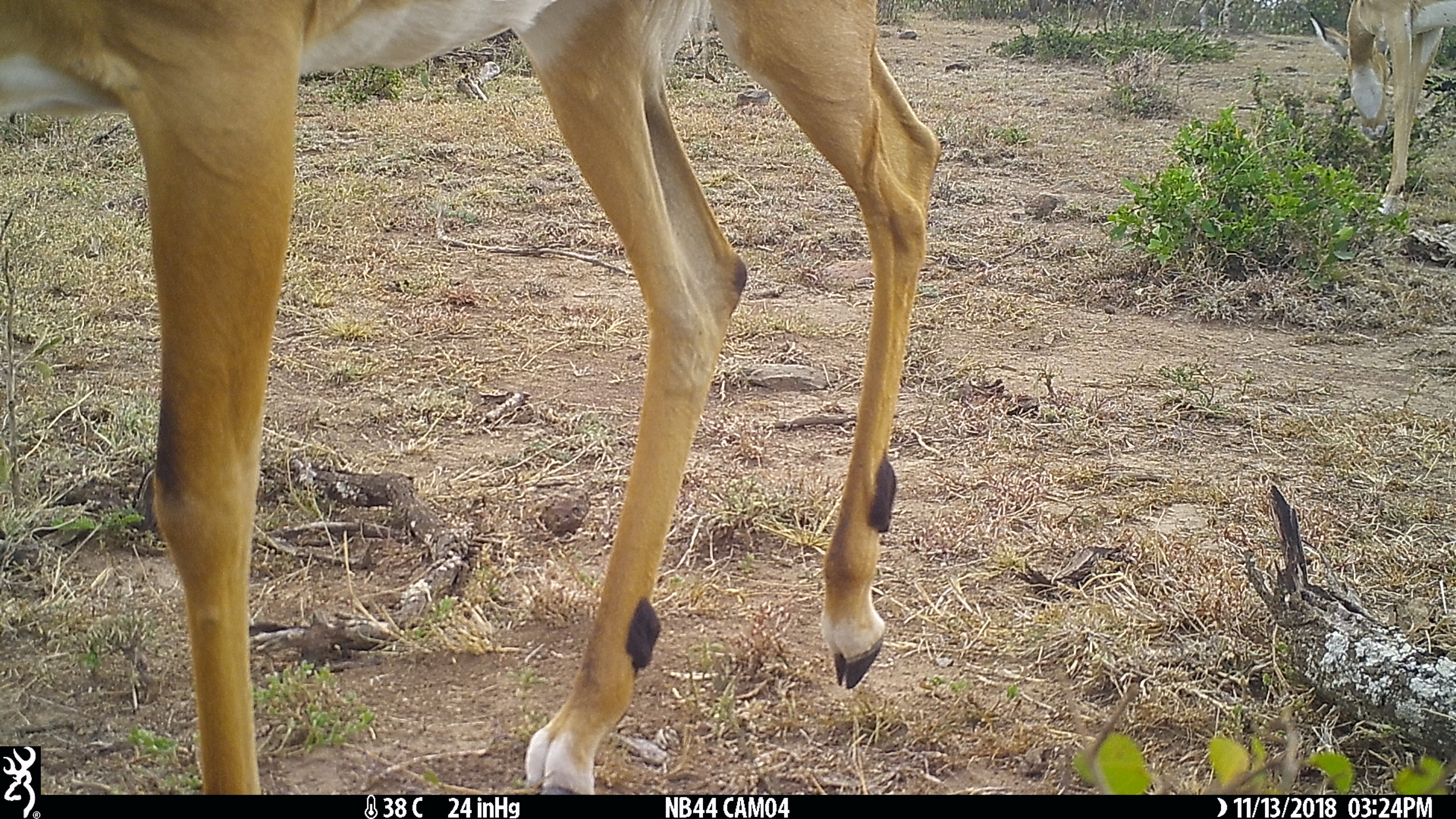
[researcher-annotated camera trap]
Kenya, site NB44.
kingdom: Animalia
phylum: Chordata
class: Mammalia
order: Artiodactyla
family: Bovidae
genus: Aepyceros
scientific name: Aepyceros melampus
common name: impala